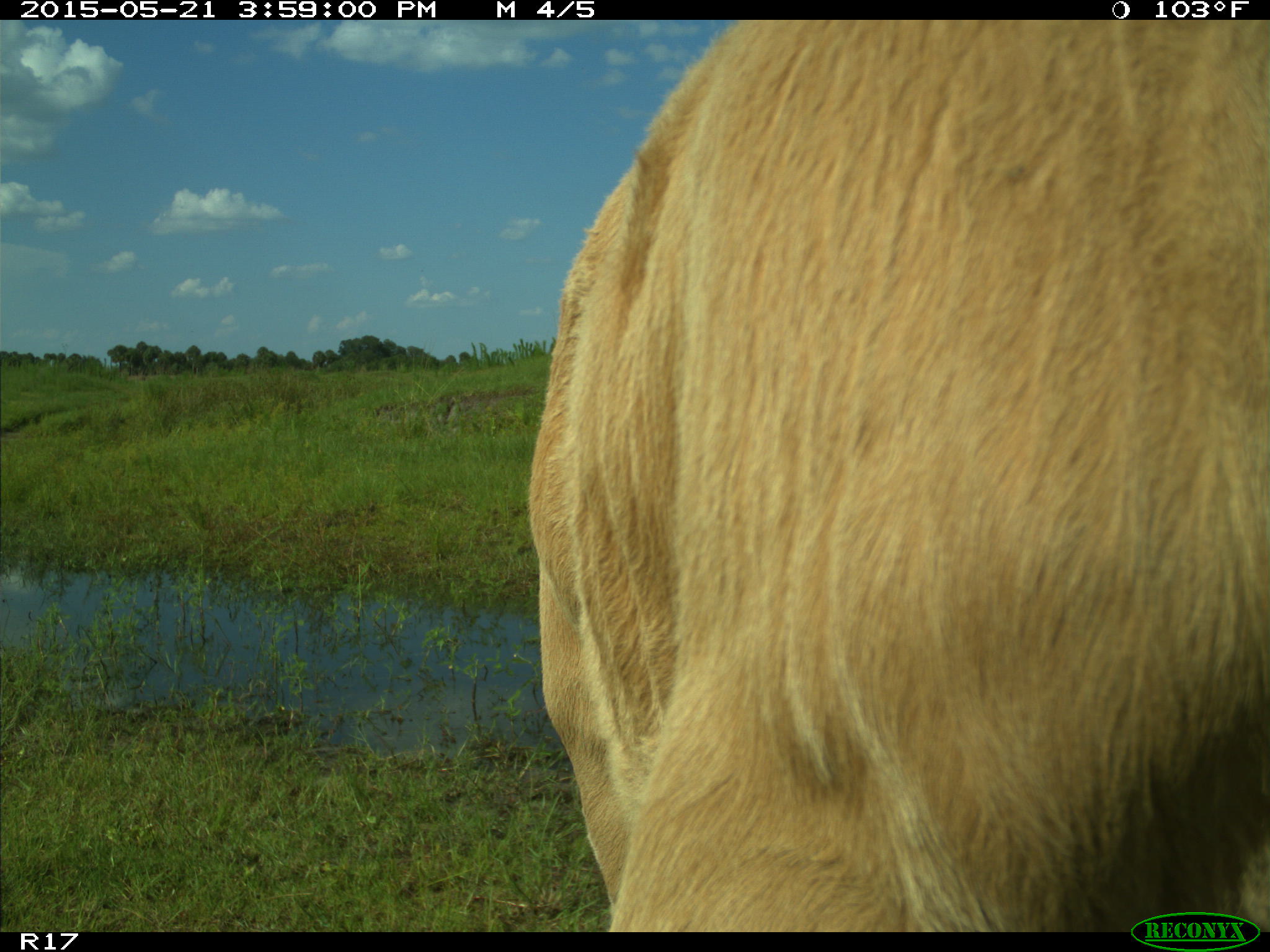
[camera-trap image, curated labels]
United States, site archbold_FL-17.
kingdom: Animalia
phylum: Chordata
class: Mammalia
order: Artiodactyla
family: Bovidae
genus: Bos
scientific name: Bos taurus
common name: domestic cow